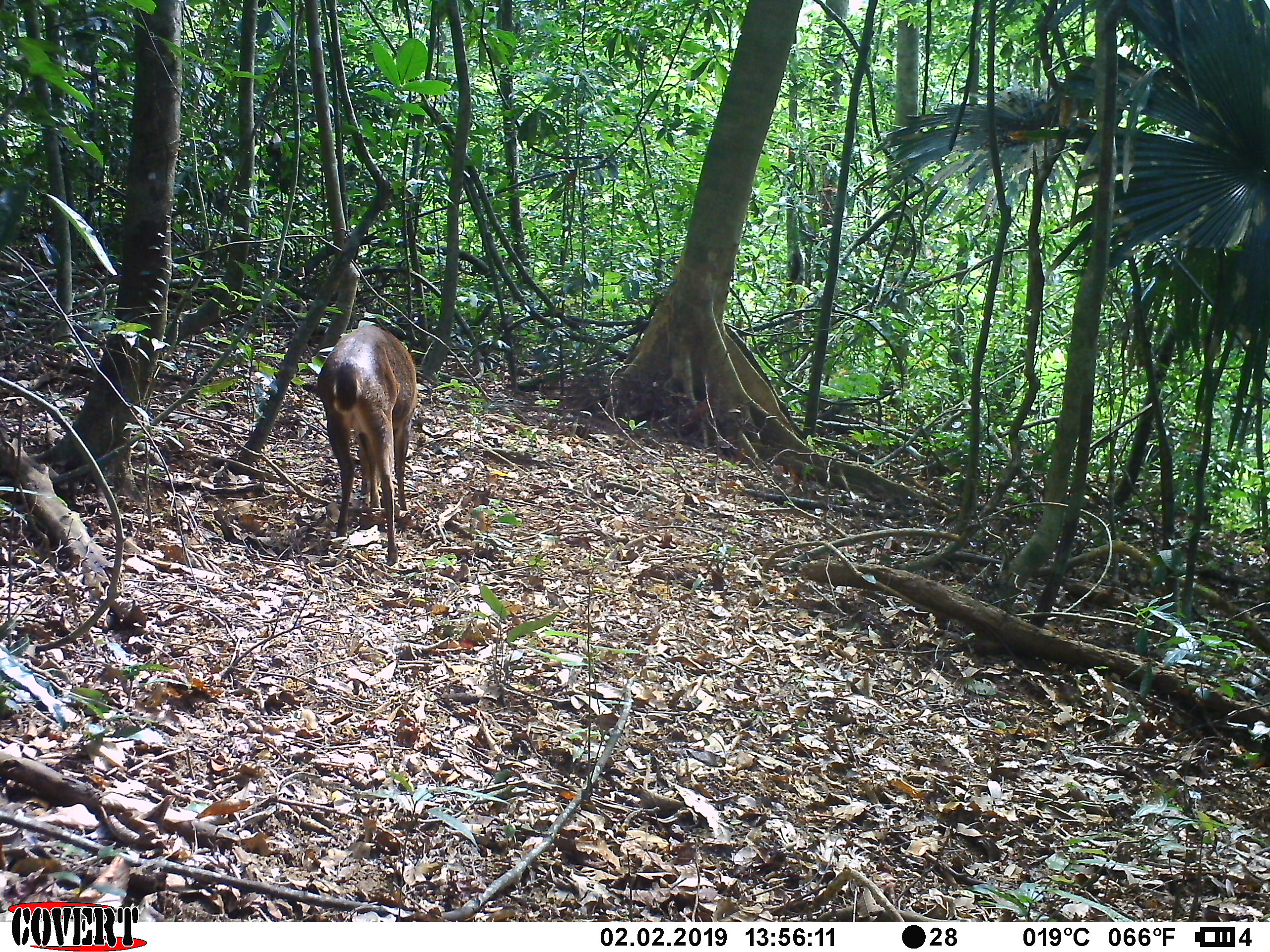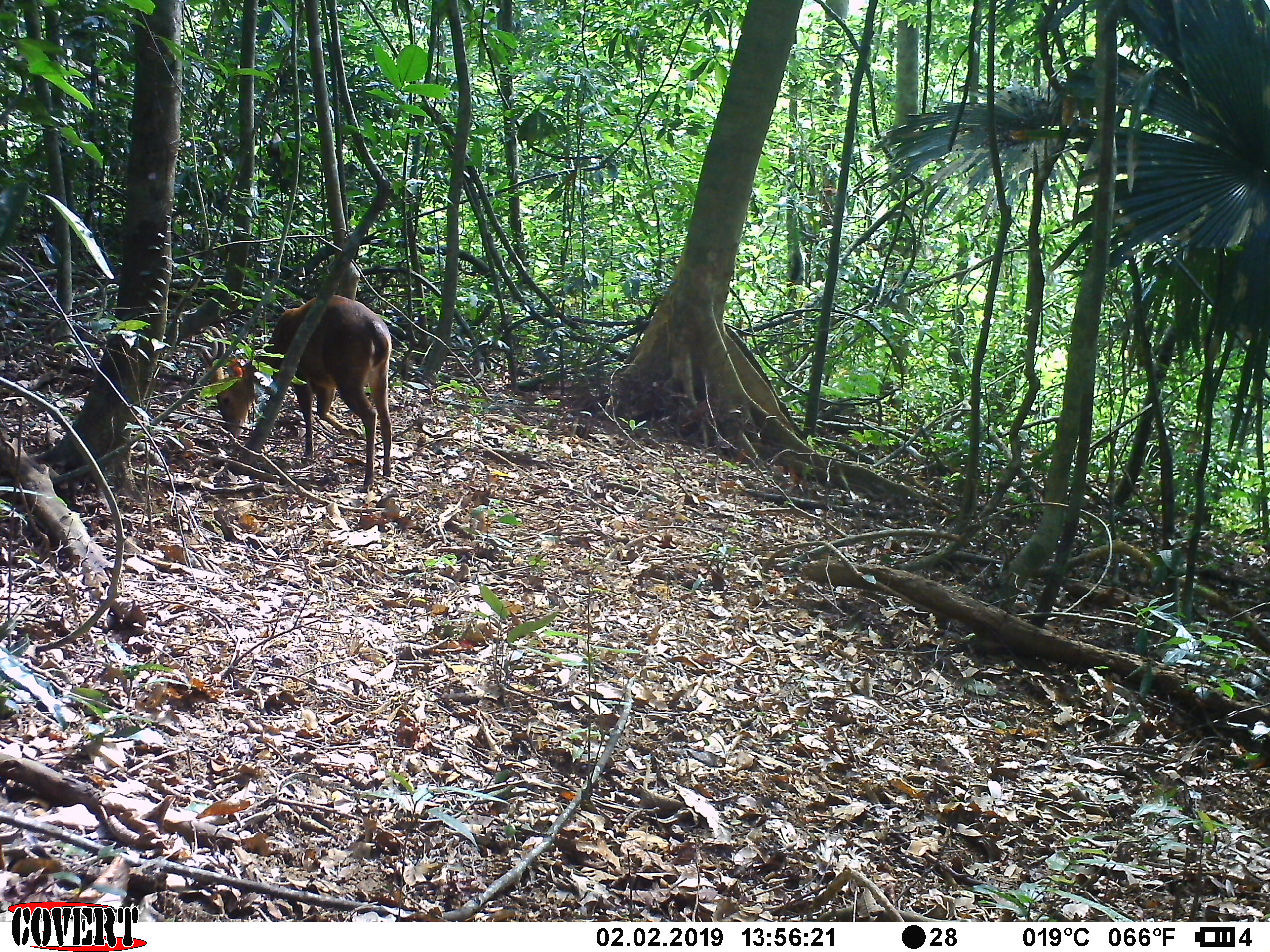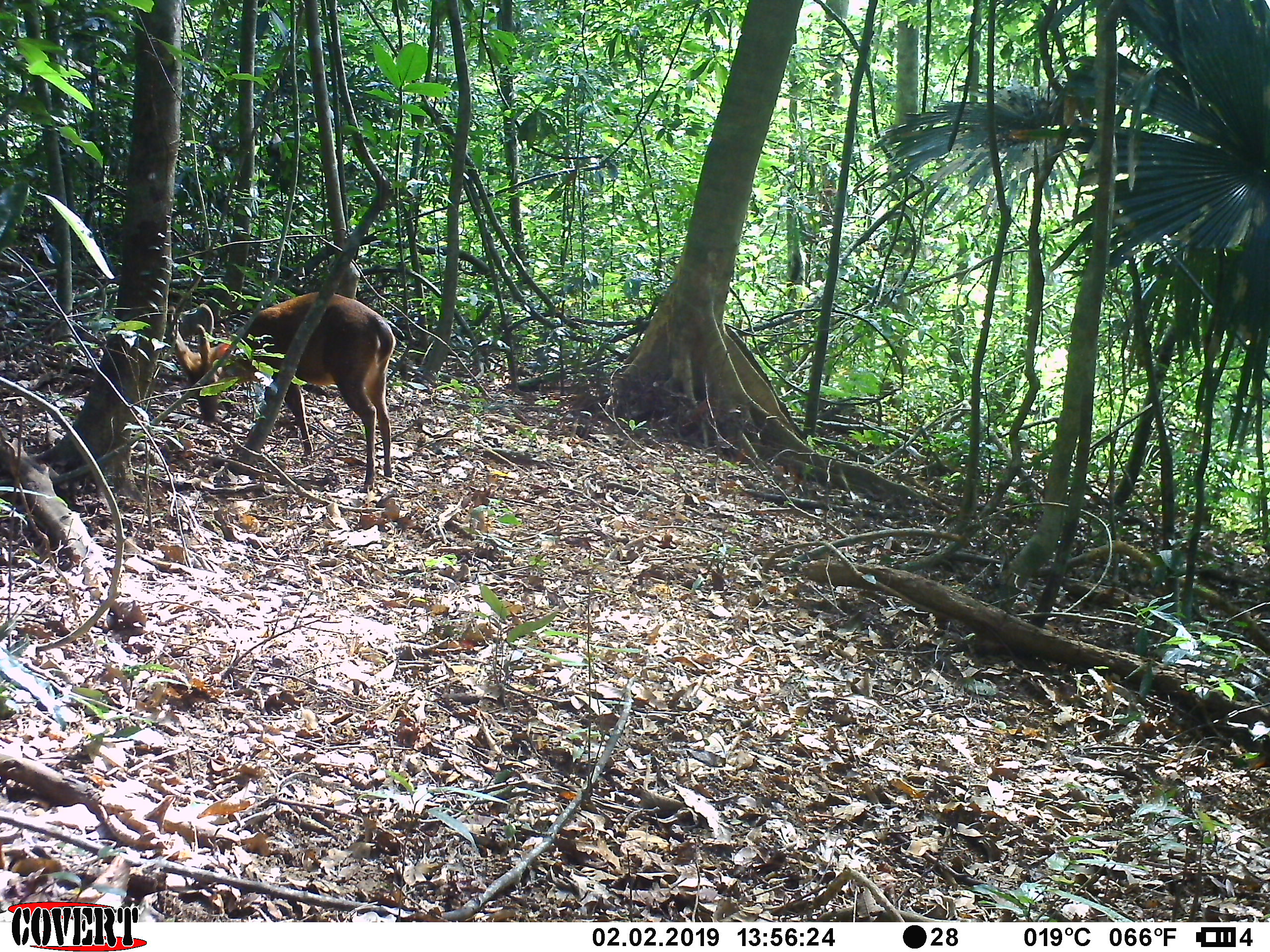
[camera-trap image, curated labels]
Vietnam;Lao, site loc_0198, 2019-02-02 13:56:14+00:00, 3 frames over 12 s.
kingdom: Animalia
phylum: Chordata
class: Mammalia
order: Artiodactyla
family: Cervidae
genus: Muntiacus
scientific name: Muntiacus vuquangensis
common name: large-antlered muntjac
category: large antlered muntjac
Large antlered muntjac (large-antlered muntjac) (Muntiacus vuquangensis). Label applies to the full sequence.